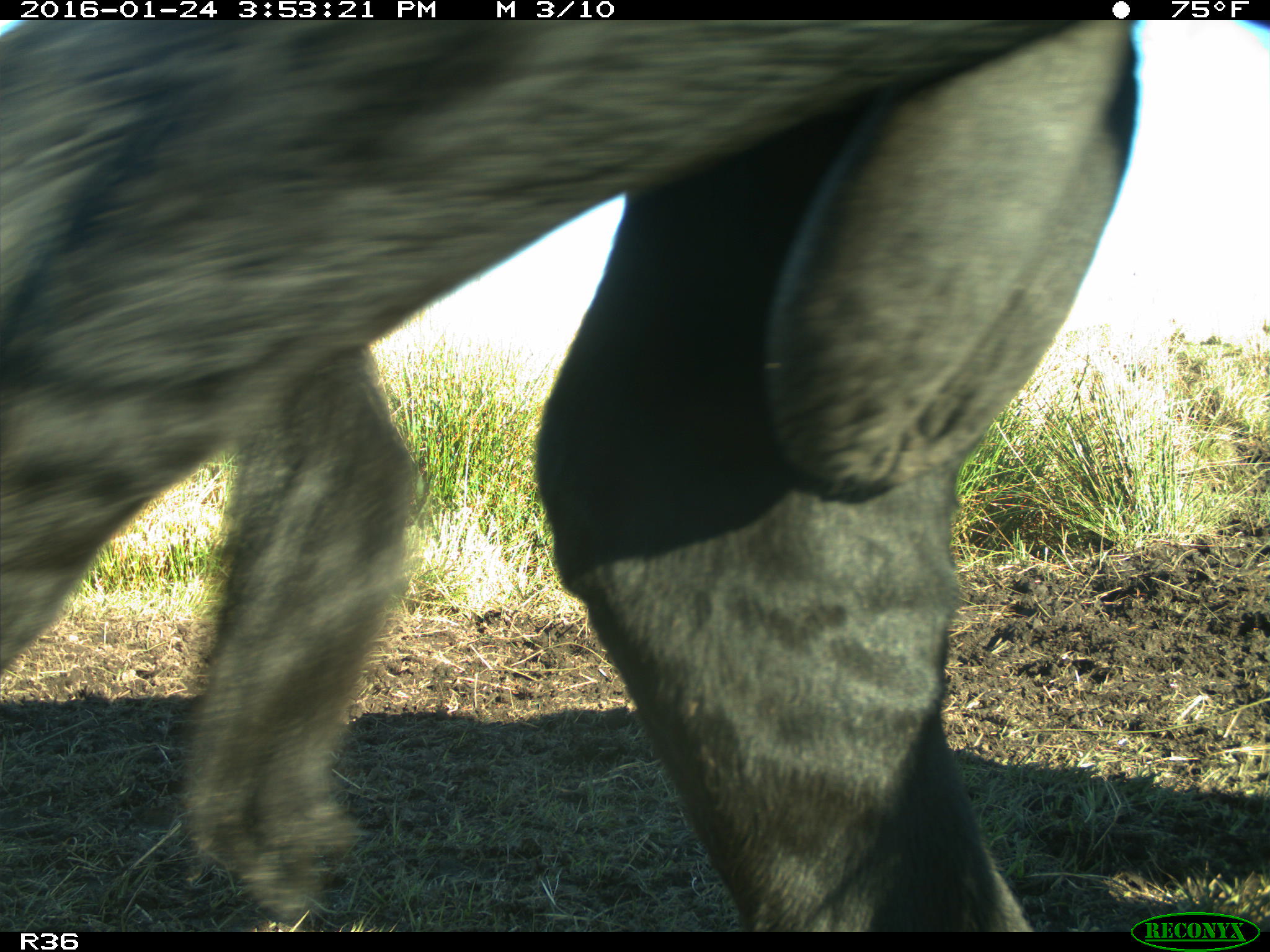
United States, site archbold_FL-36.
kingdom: Animalia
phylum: Chordata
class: Mammalia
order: Artiodactyla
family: Bovidae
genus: Bos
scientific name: Bos taurus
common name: domestic cow